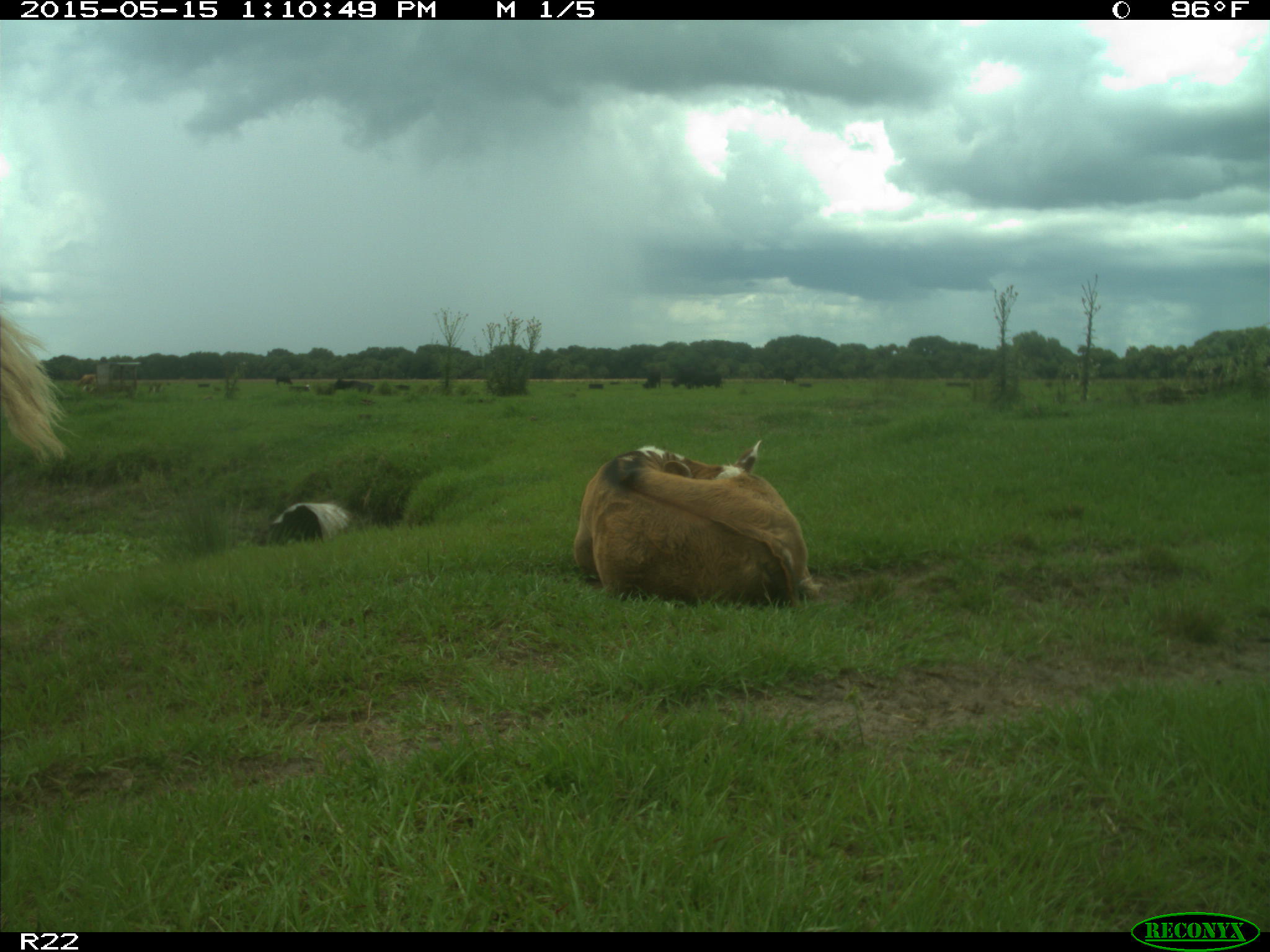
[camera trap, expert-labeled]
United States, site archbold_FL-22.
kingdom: Animalia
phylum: Chordata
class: Mammalia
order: Artiodactyla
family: Bovidae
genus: Bos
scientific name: Bos taurus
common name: domestic cow